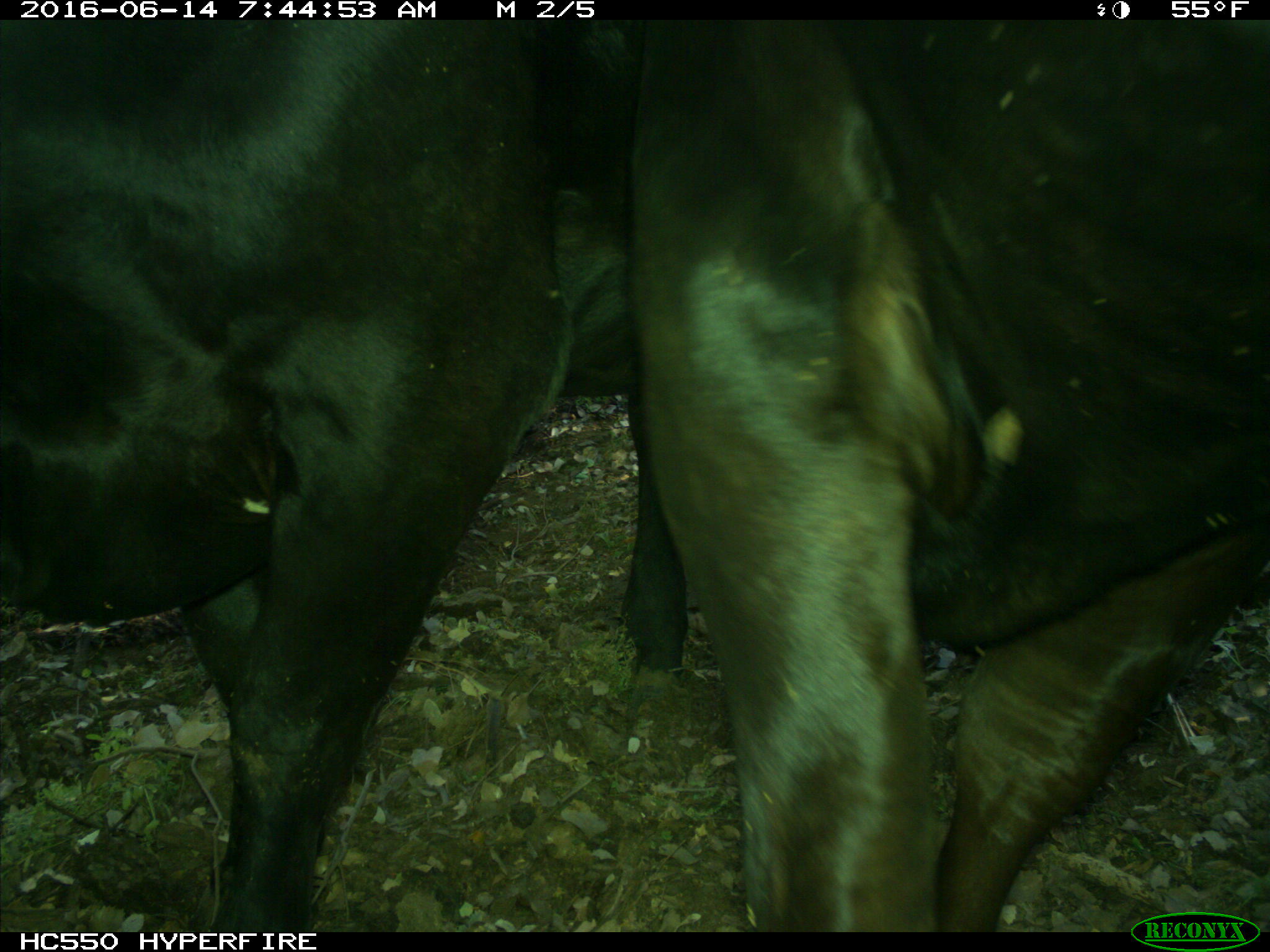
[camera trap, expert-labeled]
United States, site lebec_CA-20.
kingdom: Animalia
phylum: Chordata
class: Mammalia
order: Artiodactyla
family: Bovidae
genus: Bos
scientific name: Bos taurus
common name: domestic cow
Bos taurus (domestic cow).